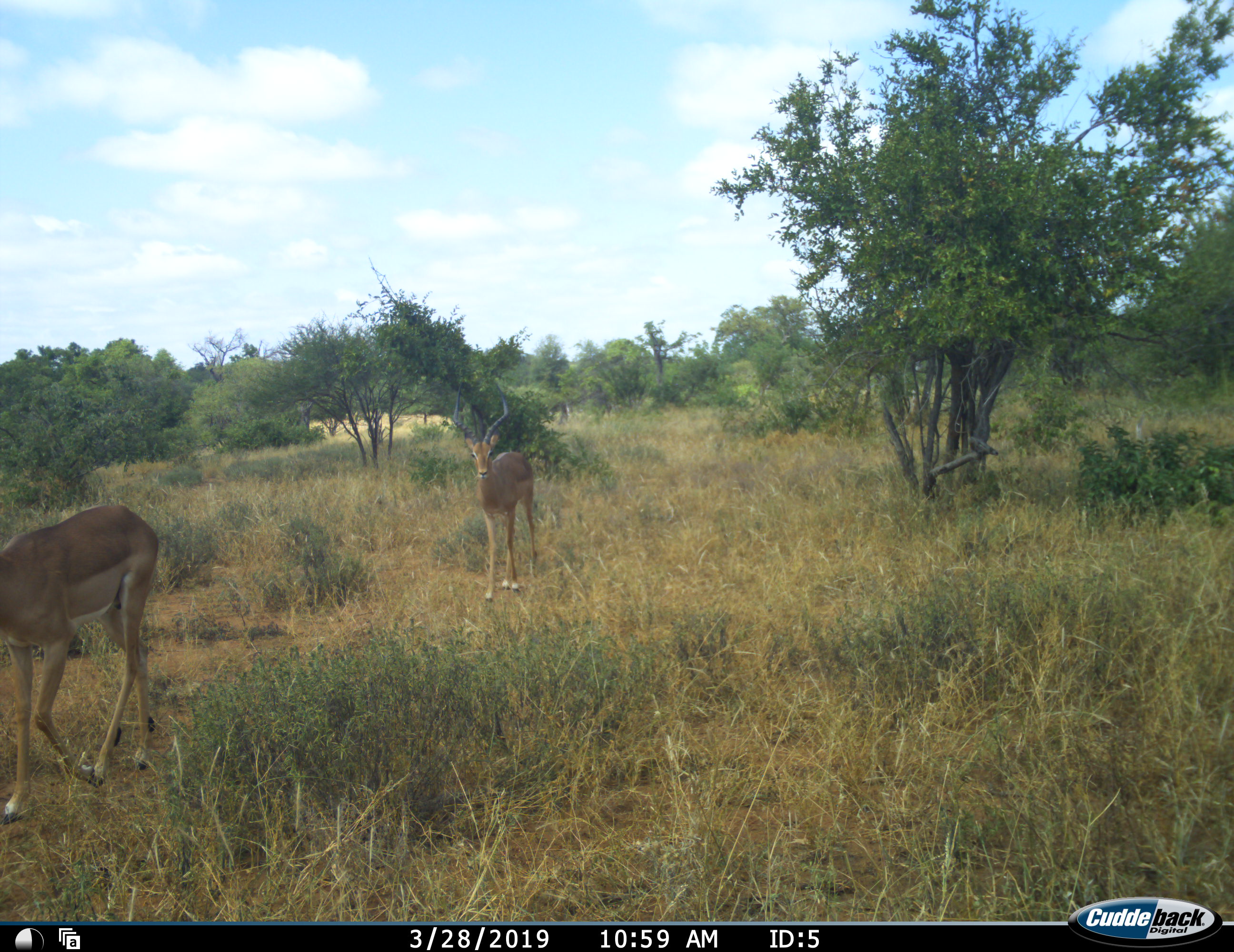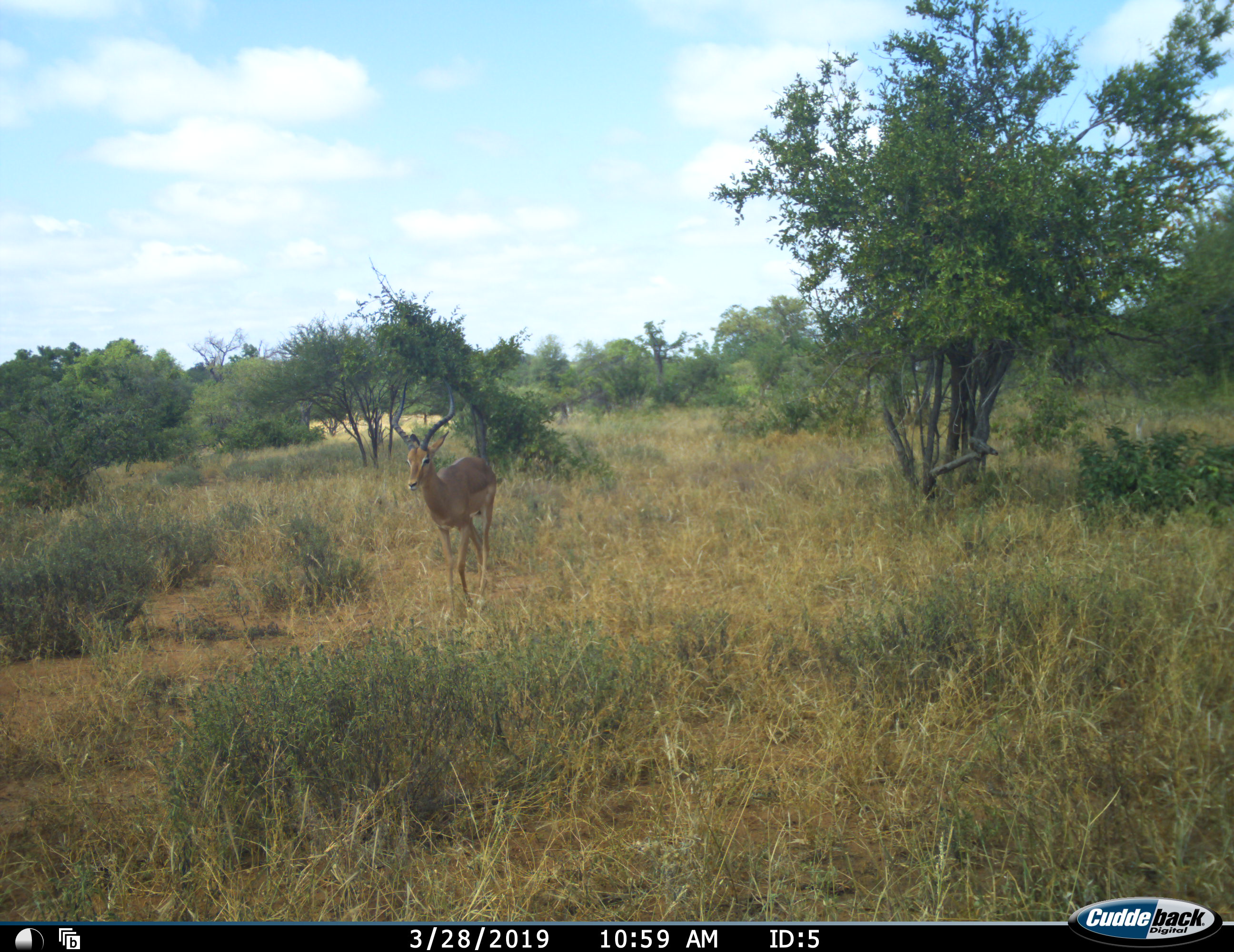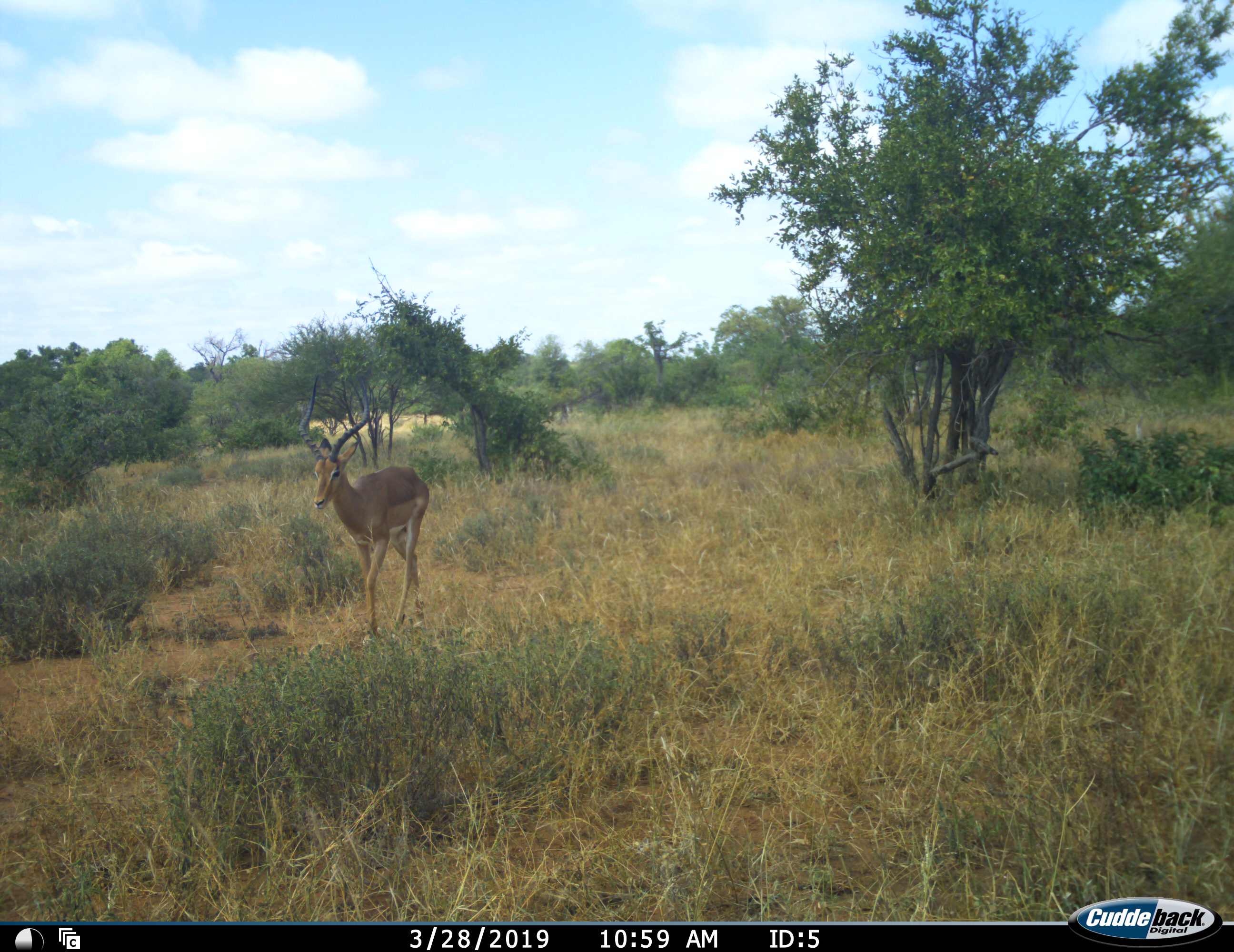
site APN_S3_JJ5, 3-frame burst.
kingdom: Animalia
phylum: Chordata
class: Mammalia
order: Artiodactyla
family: Bovidae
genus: Aepyceros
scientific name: Aepyceros melampus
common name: impala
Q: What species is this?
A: Impala (Aepyceros melampus).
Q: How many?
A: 2.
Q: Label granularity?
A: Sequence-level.